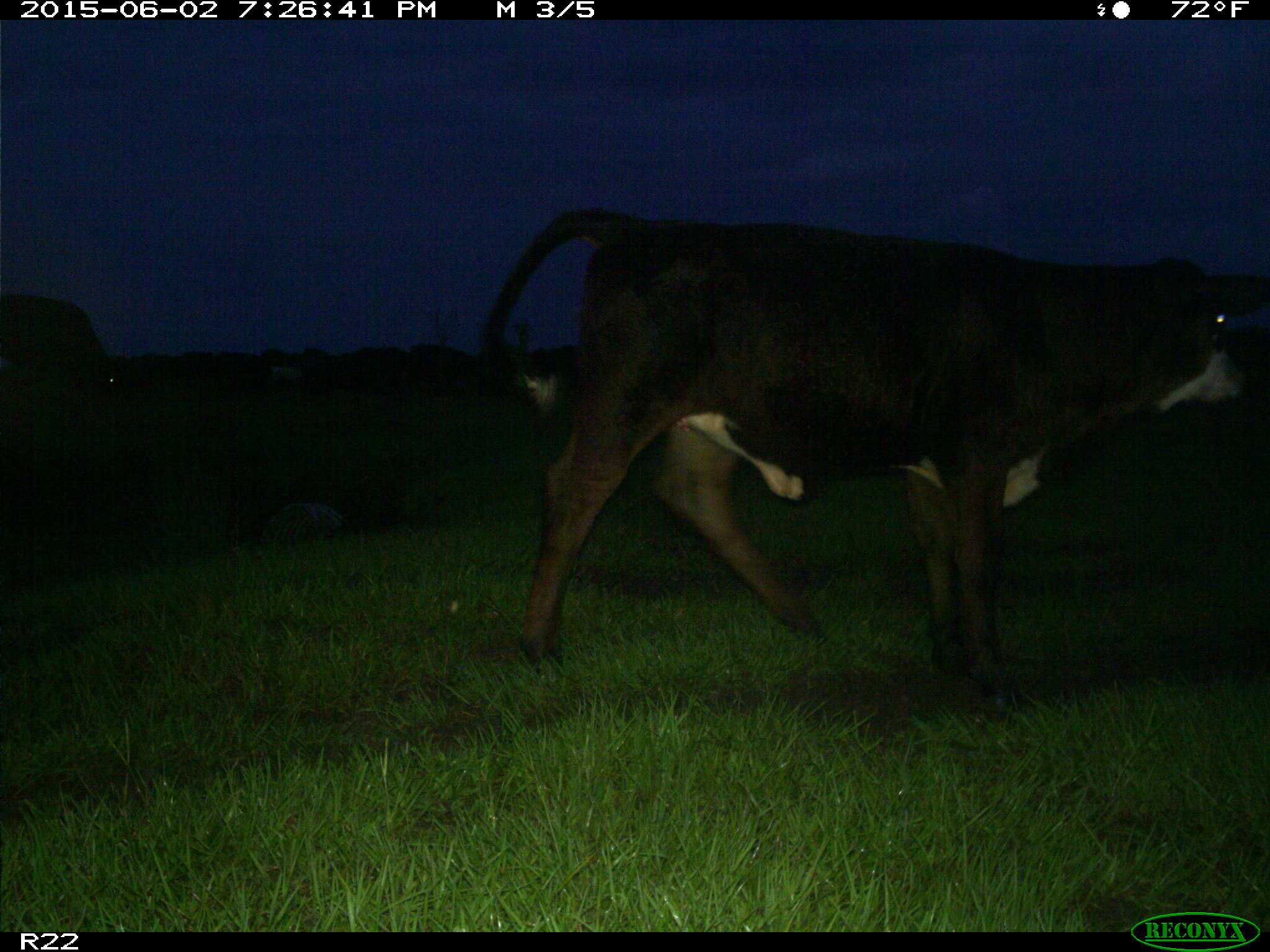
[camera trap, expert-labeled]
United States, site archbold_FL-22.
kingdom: Animalia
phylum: Chordata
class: Mammalia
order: Artiodactyla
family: Bovidae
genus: Bos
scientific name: Bos taurus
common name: domestic cow